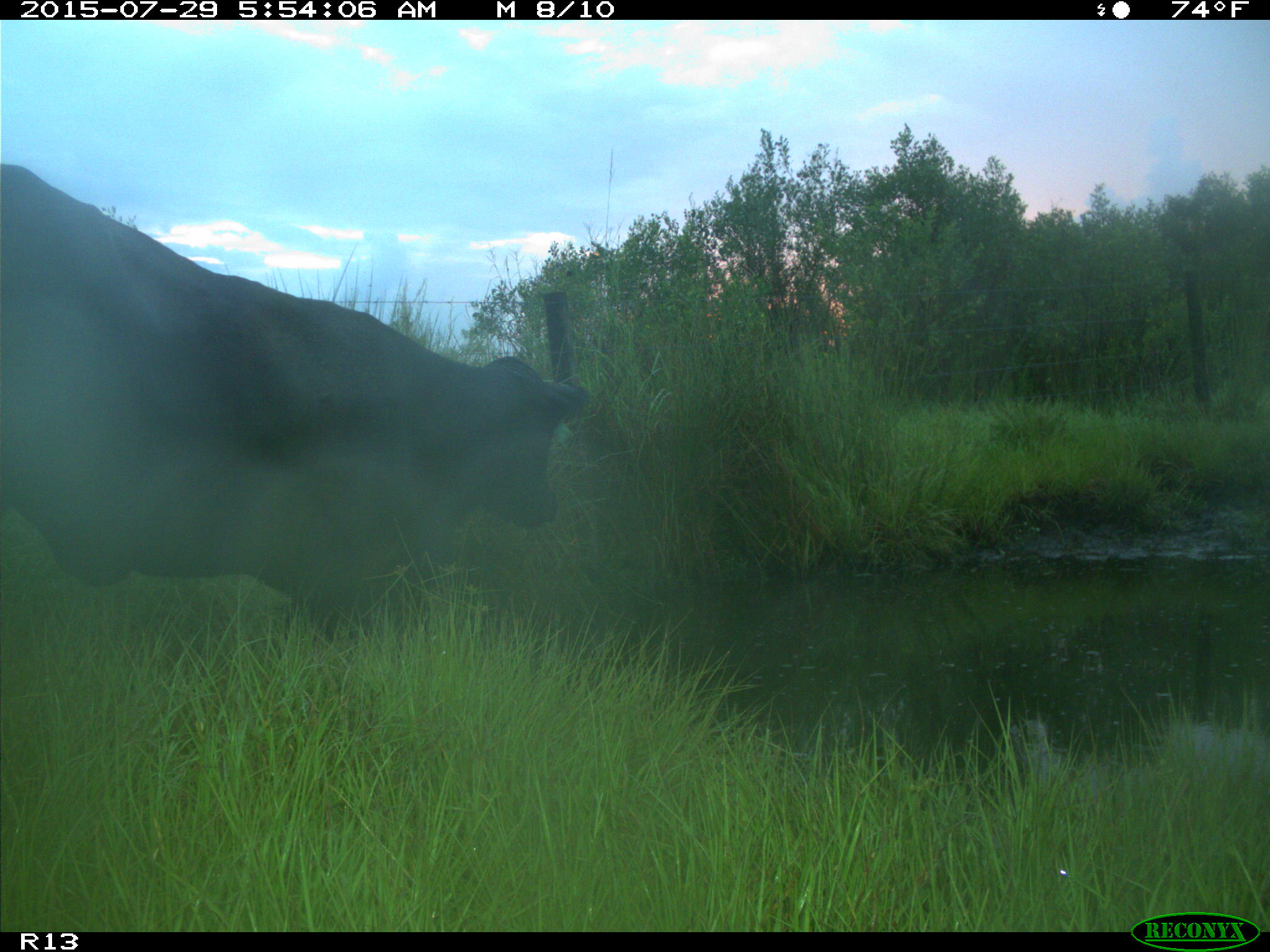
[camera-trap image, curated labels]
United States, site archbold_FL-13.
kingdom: Animalia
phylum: Chordata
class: Mammalia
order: Artiodactyla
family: Bovidae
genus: Bos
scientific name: Bos taurus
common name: domestic cow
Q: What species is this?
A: Bos taurus (domestic cow).